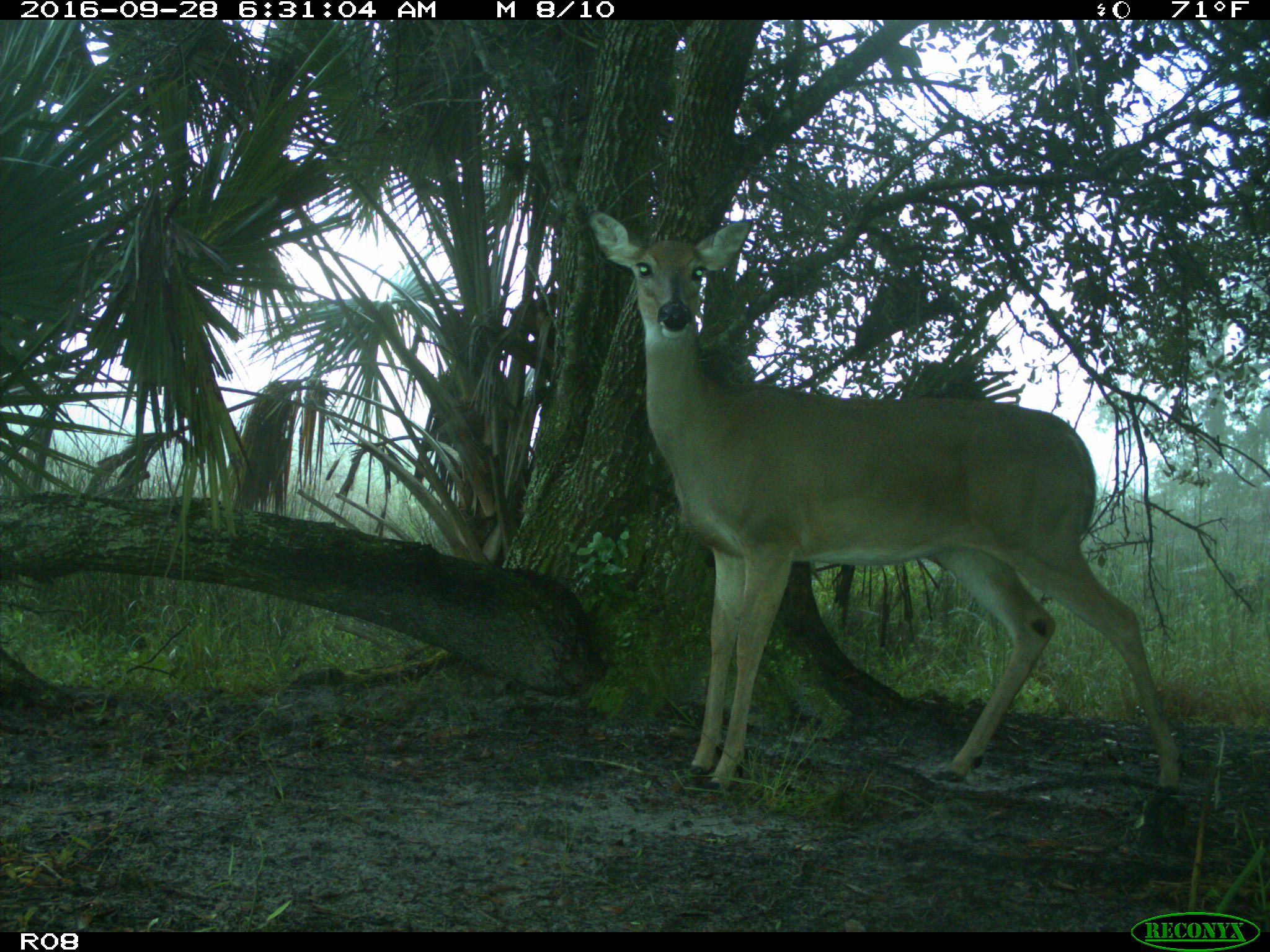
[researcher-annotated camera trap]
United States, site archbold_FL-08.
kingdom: Animalia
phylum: Chordata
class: Mammalia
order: Artiodactyla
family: Cervidae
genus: Odocoileus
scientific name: Odocoileus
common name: deer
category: unidentified deer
Unidentified deer (deer) (Odocoileus).